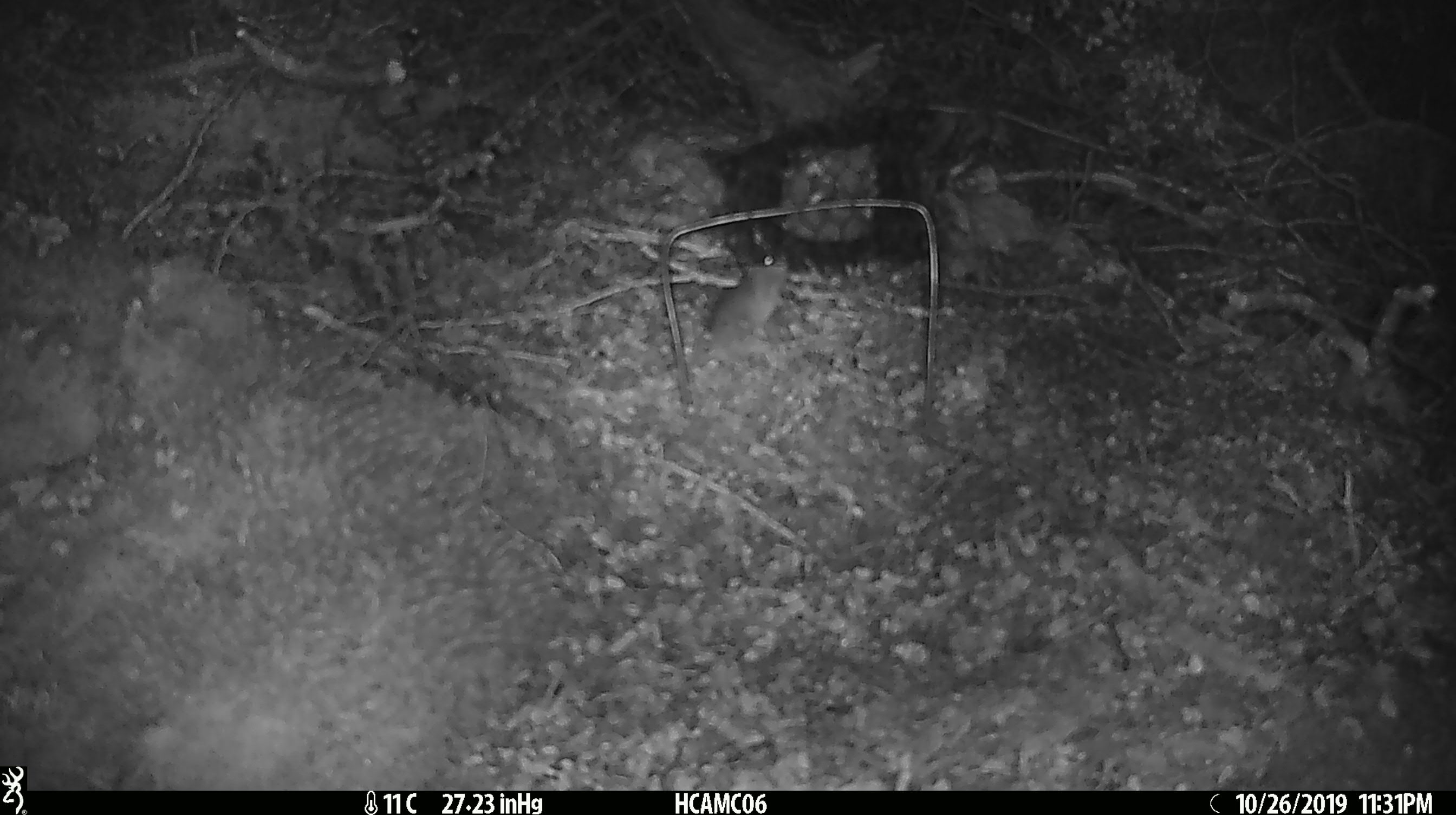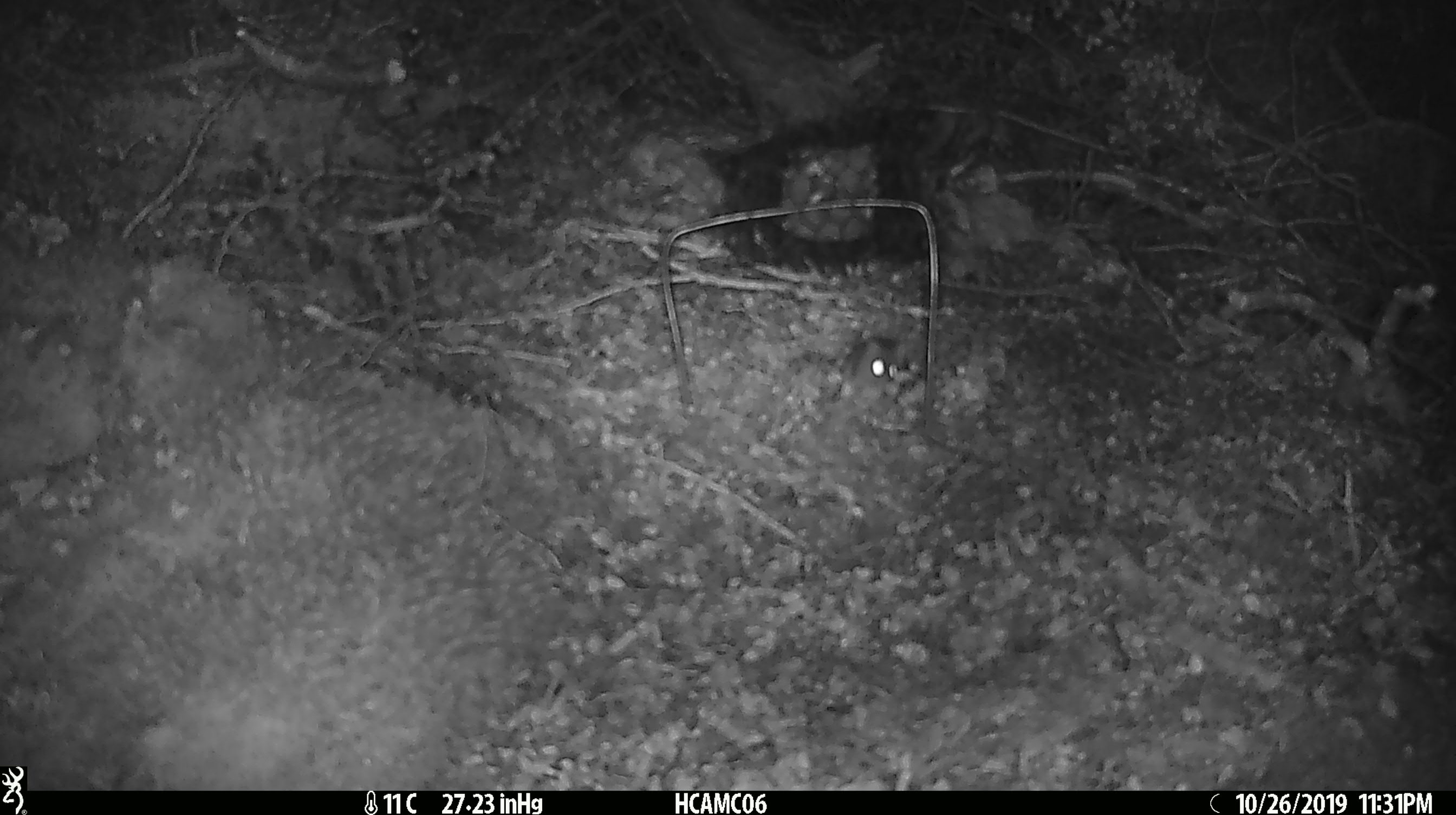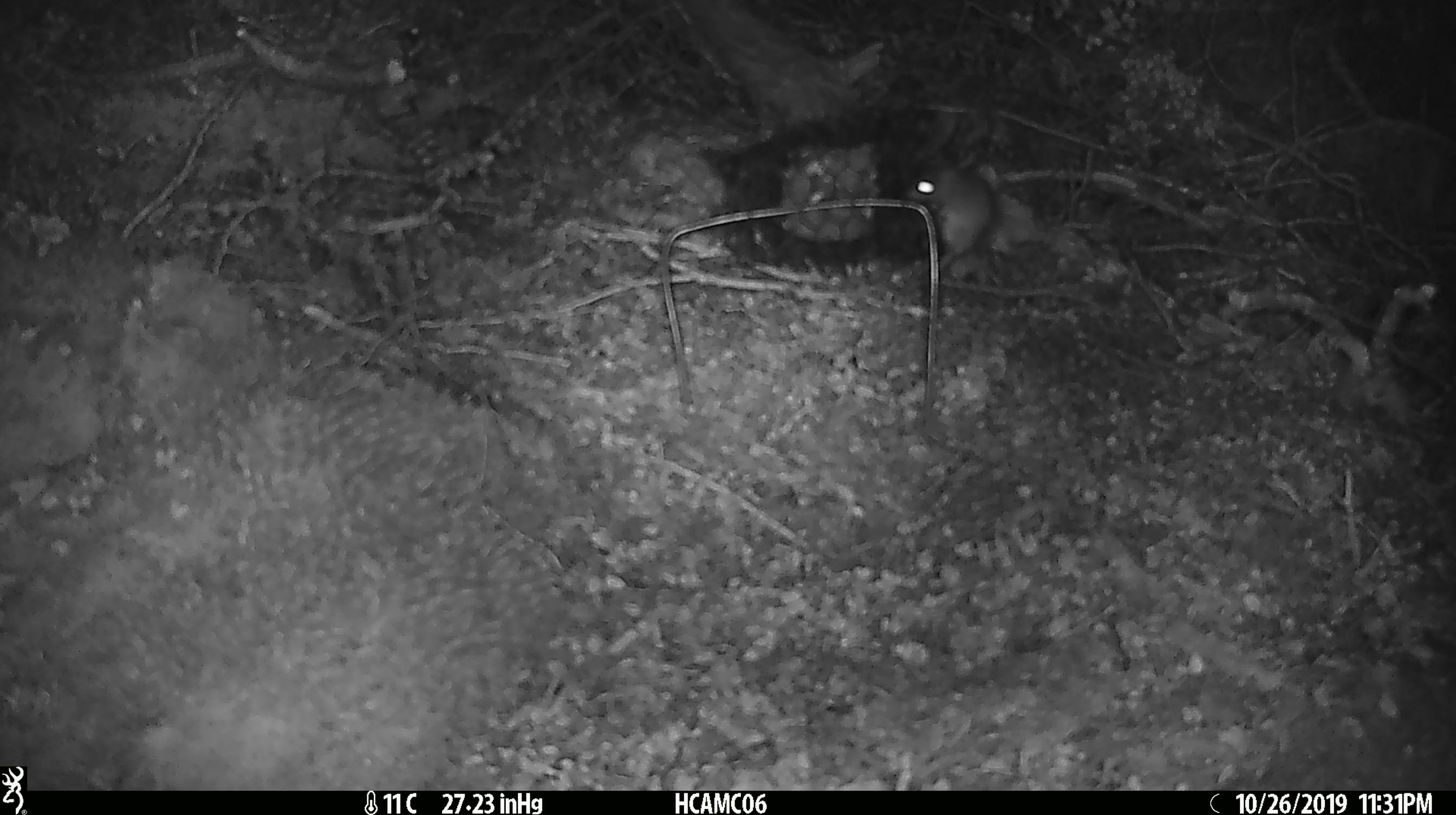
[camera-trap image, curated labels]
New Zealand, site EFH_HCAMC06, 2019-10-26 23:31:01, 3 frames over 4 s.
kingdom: Animalia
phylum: Chordata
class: Mammalia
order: Rodentia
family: Muridae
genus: Mus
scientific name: Mus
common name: mouse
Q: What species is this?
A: Mouse (Mus).